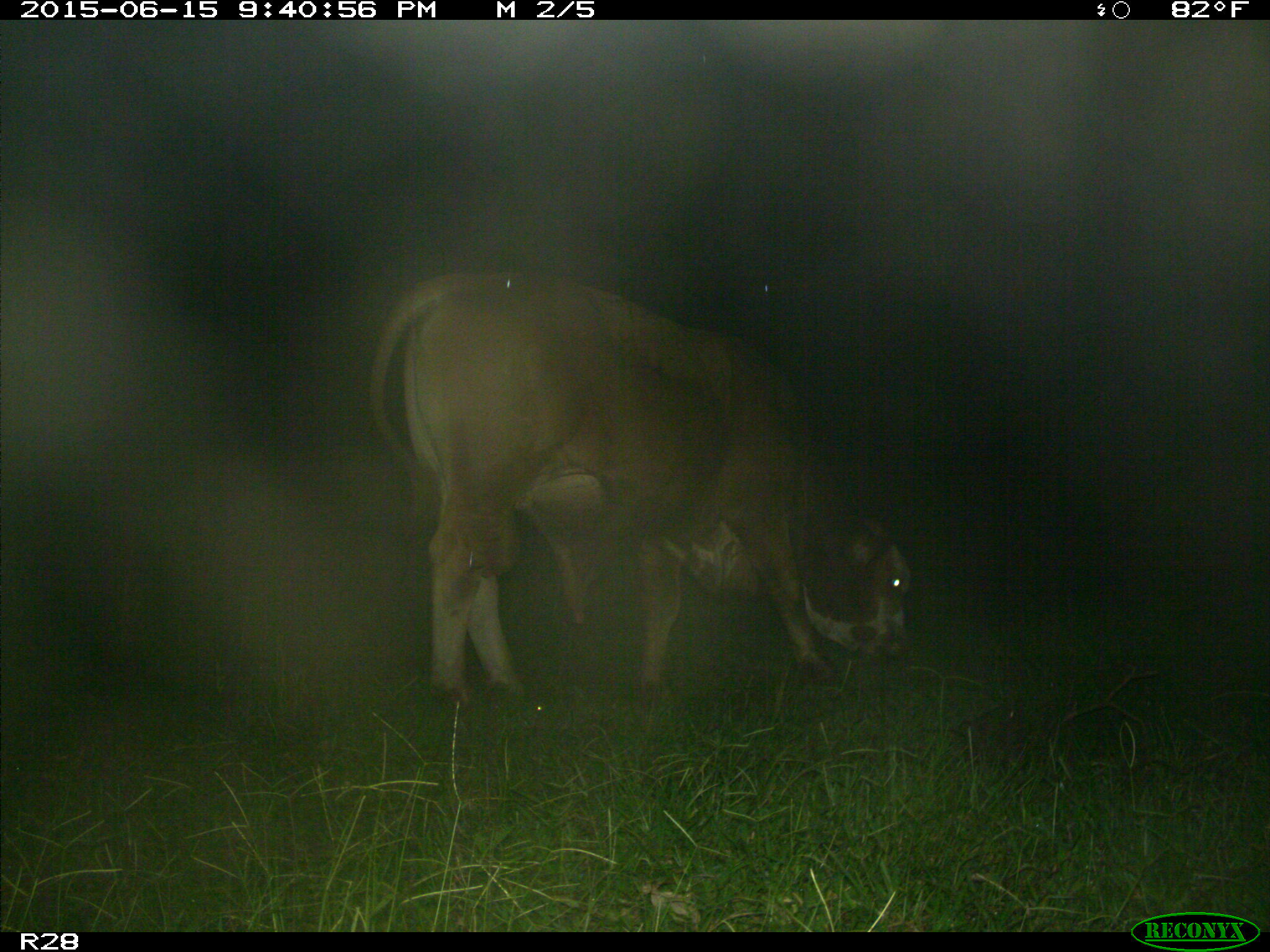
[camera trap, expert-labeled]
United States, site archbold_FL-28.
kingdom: Animalia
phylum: Chordata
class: Mammalia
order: Artiodactyla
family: Bovidae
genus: Bos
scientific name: Bos taurus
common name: domestic cow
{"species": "Bos taurus (domestic cow)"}